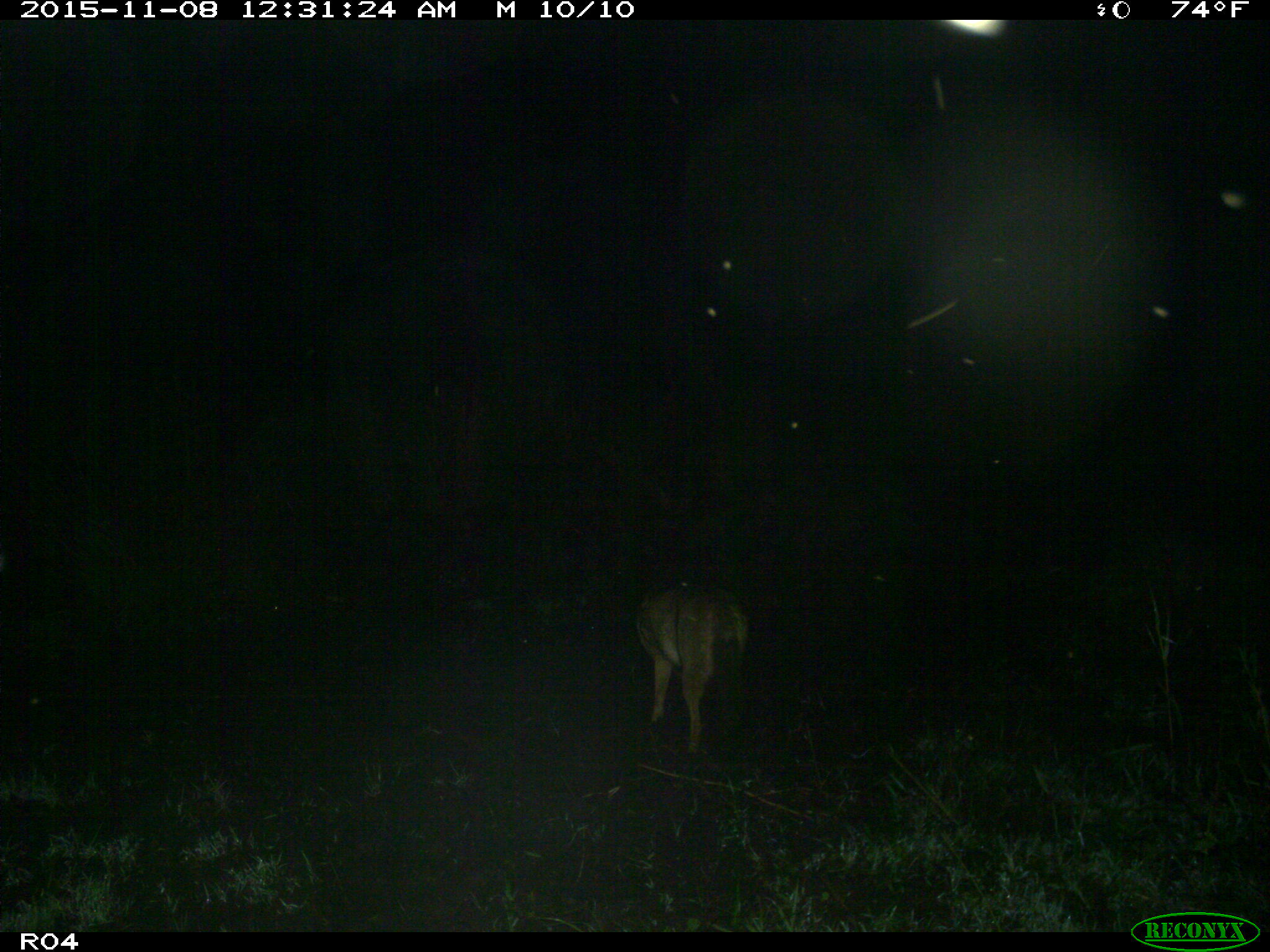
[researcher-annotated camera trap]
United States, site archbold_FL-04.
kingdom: Animalia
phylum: Chordata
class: Mammalia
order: Carnivora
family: Canidae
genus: Canis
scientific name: Canis latrans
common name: coyote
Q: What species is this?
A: Canis latrans (coyote).